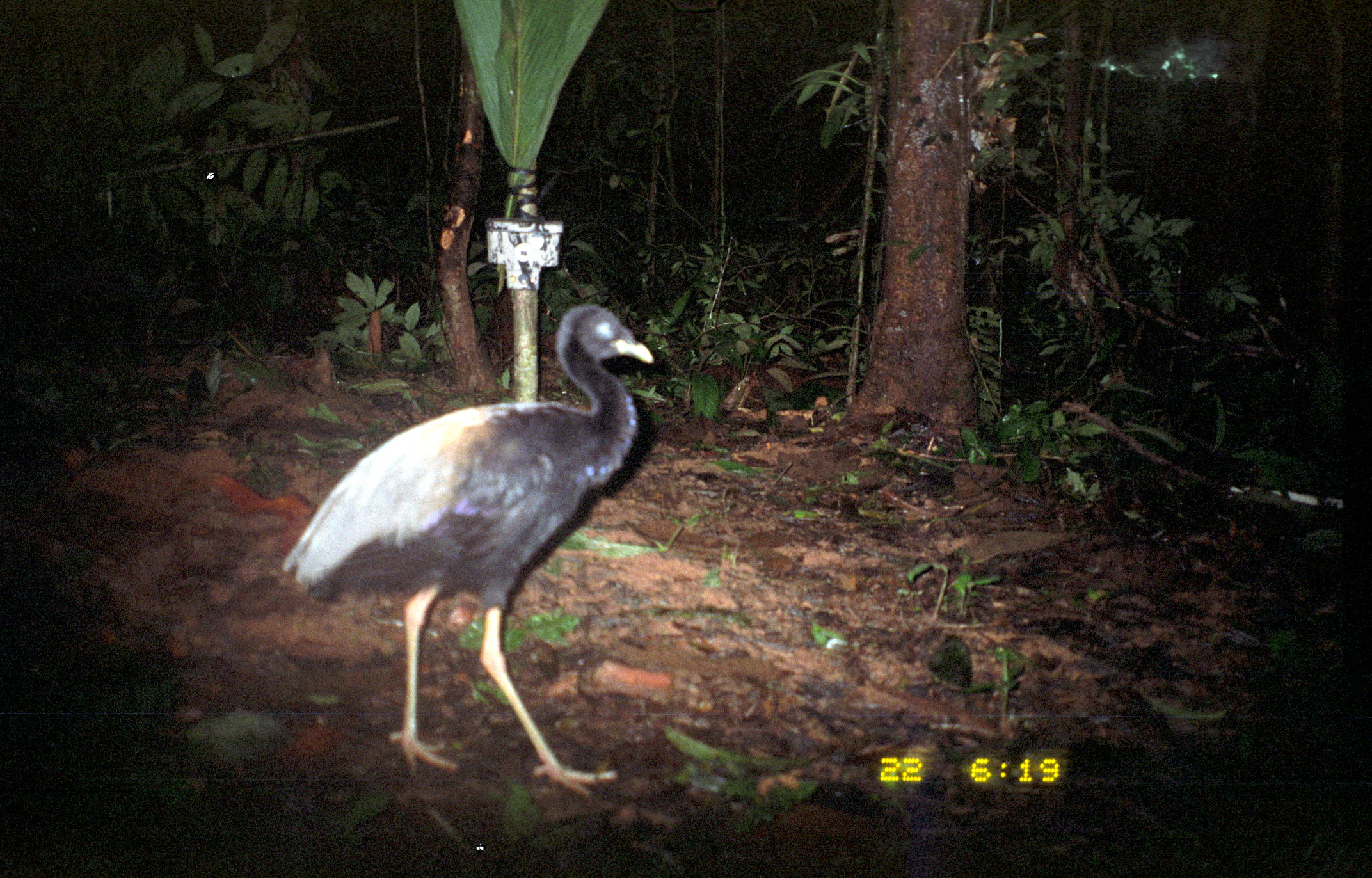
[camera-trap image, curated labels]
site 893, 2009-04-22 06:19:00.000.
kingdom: Animalia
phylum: Chordata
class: Aves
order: Gruiformes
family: Psophiidae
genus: Psophia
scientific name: Psophia crepitans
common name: gray-winged trumpeter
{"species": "Psophia crepitans (gray-winged trumpeter)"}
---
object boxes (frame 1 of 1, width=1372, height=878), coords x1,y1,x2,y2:
psophia crepitans: 279,300,652,796